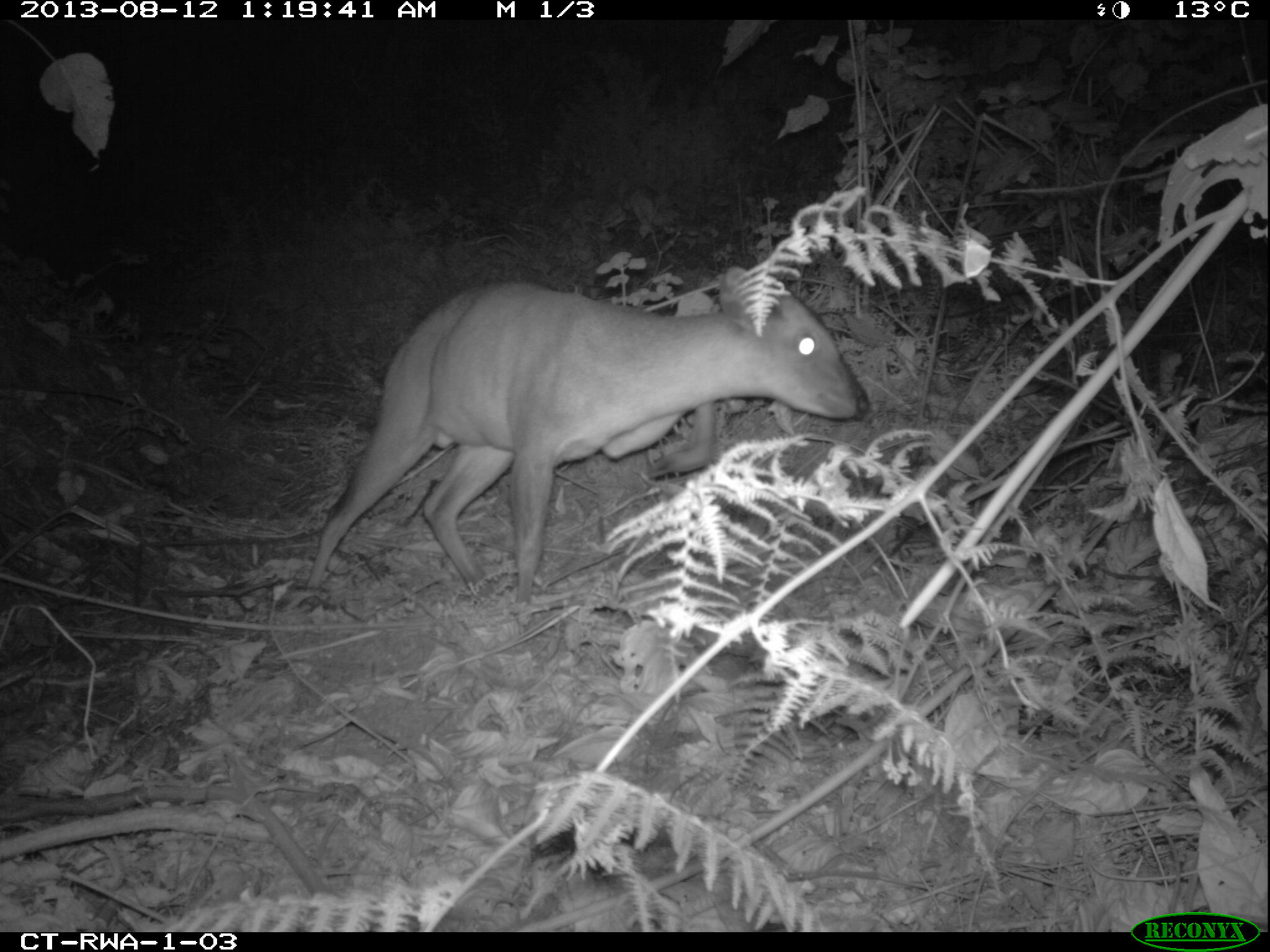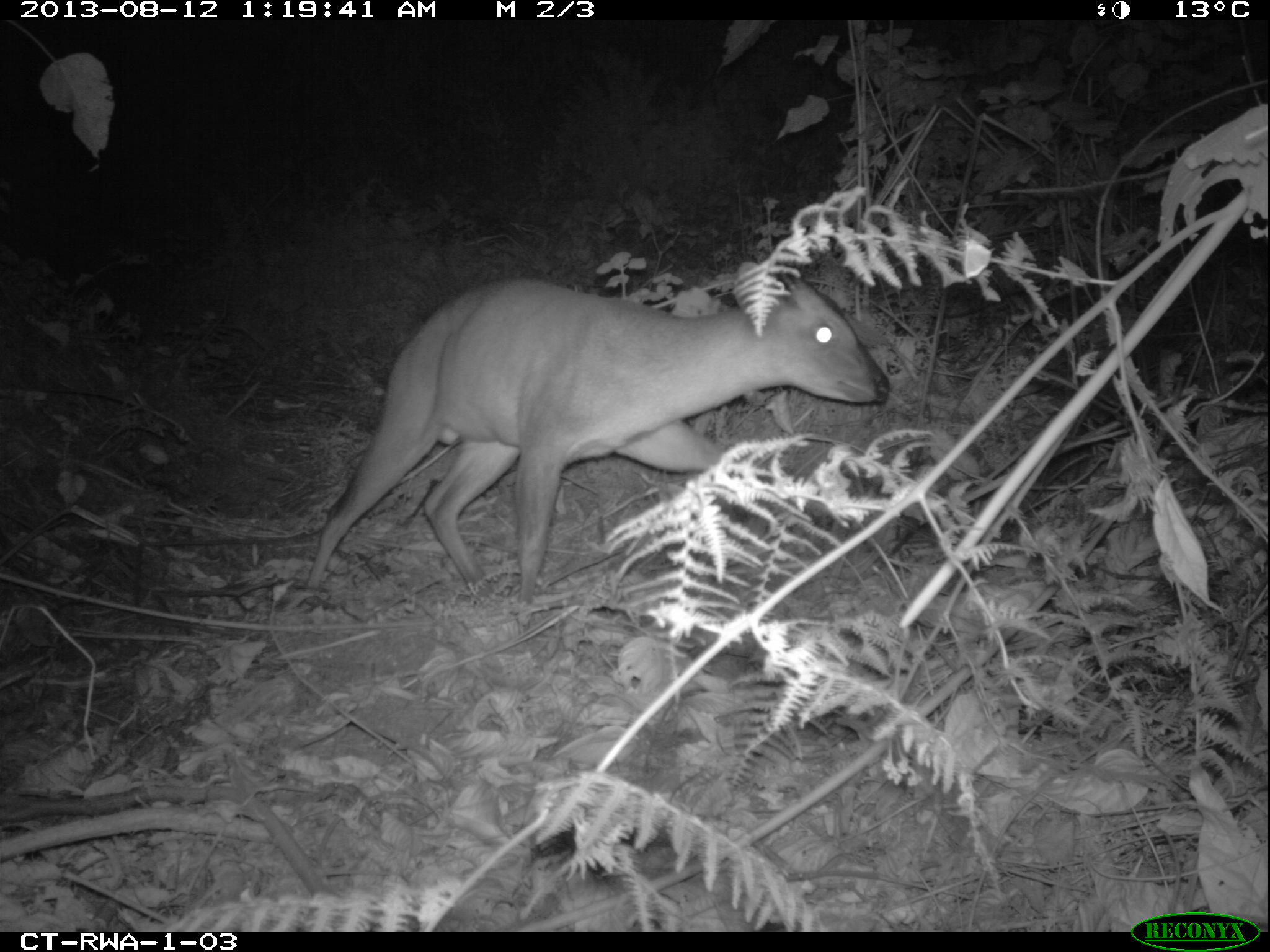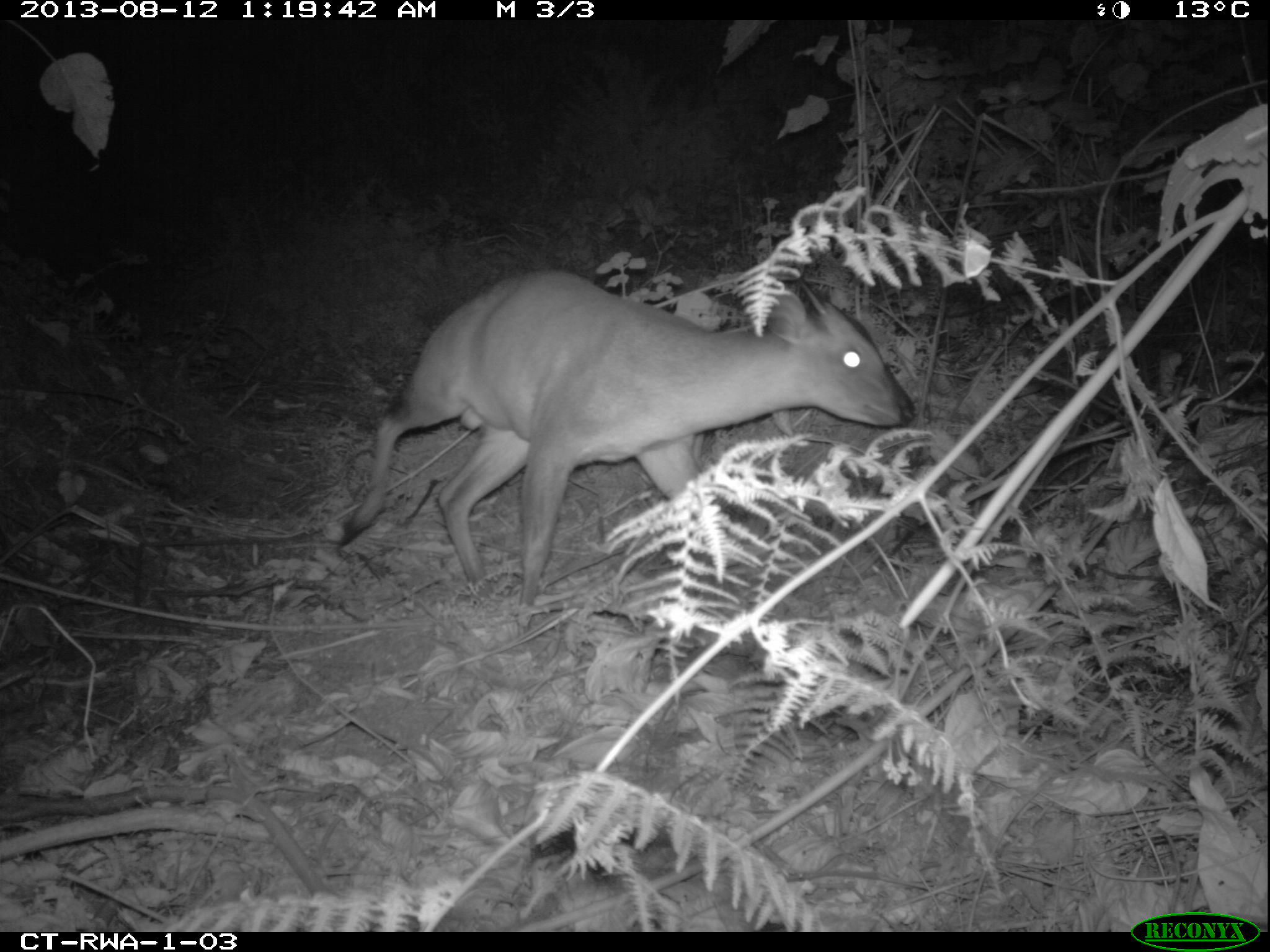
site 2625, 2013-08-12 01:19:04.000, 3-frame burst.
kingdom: Animalia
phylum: Chordata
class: Mammalia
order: Artiodactyla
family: Bovidae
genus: Cephalophus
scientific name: Cephalophus nigrifrons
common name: black-fronted duiker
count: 1